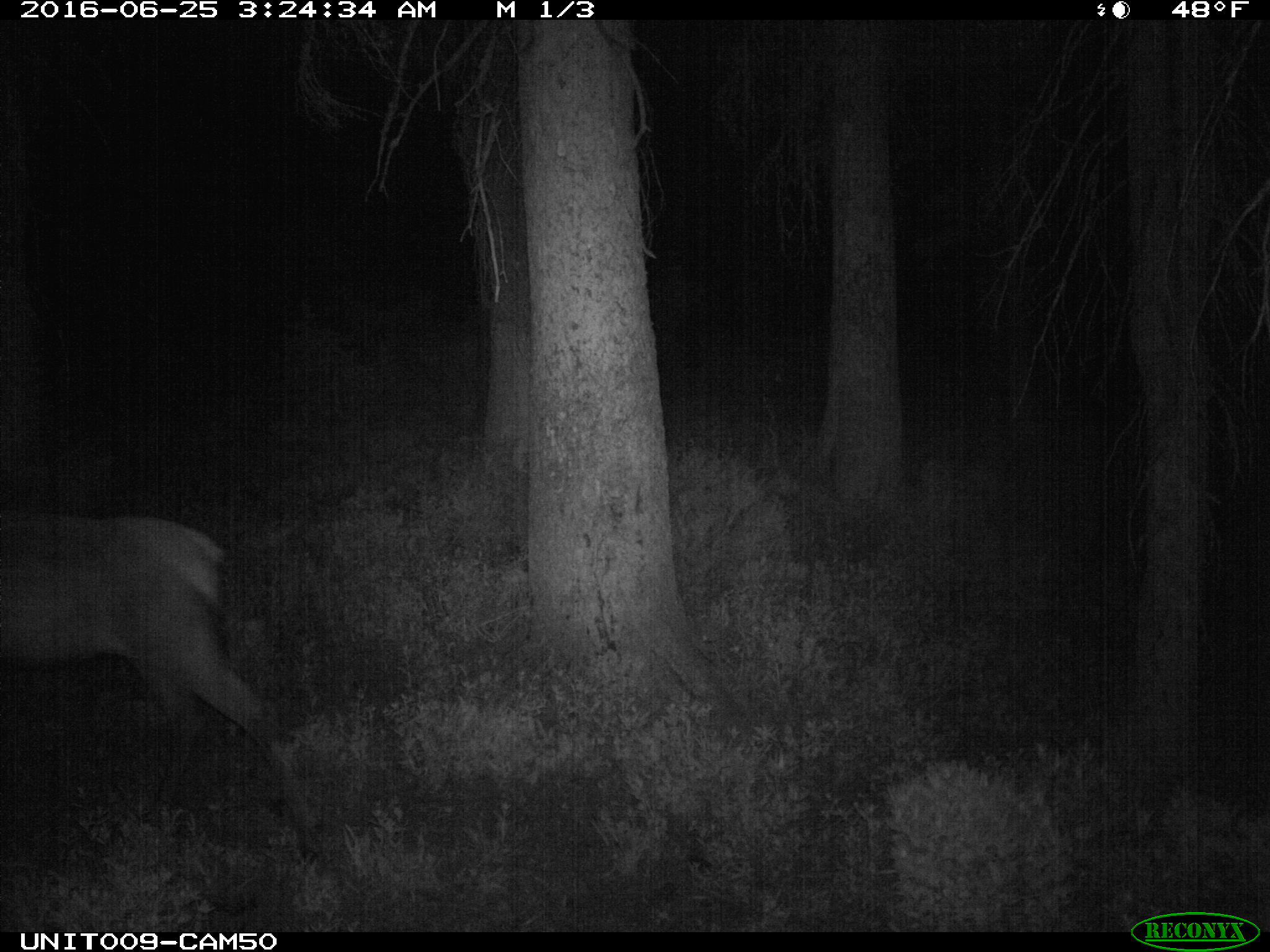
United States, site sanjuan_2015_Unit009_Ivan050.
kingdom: Animalia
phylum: Chordata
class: Mammalia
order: Artiodactyla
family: Cervidae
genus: Cervus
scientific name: Cervus elaphus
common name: red deer